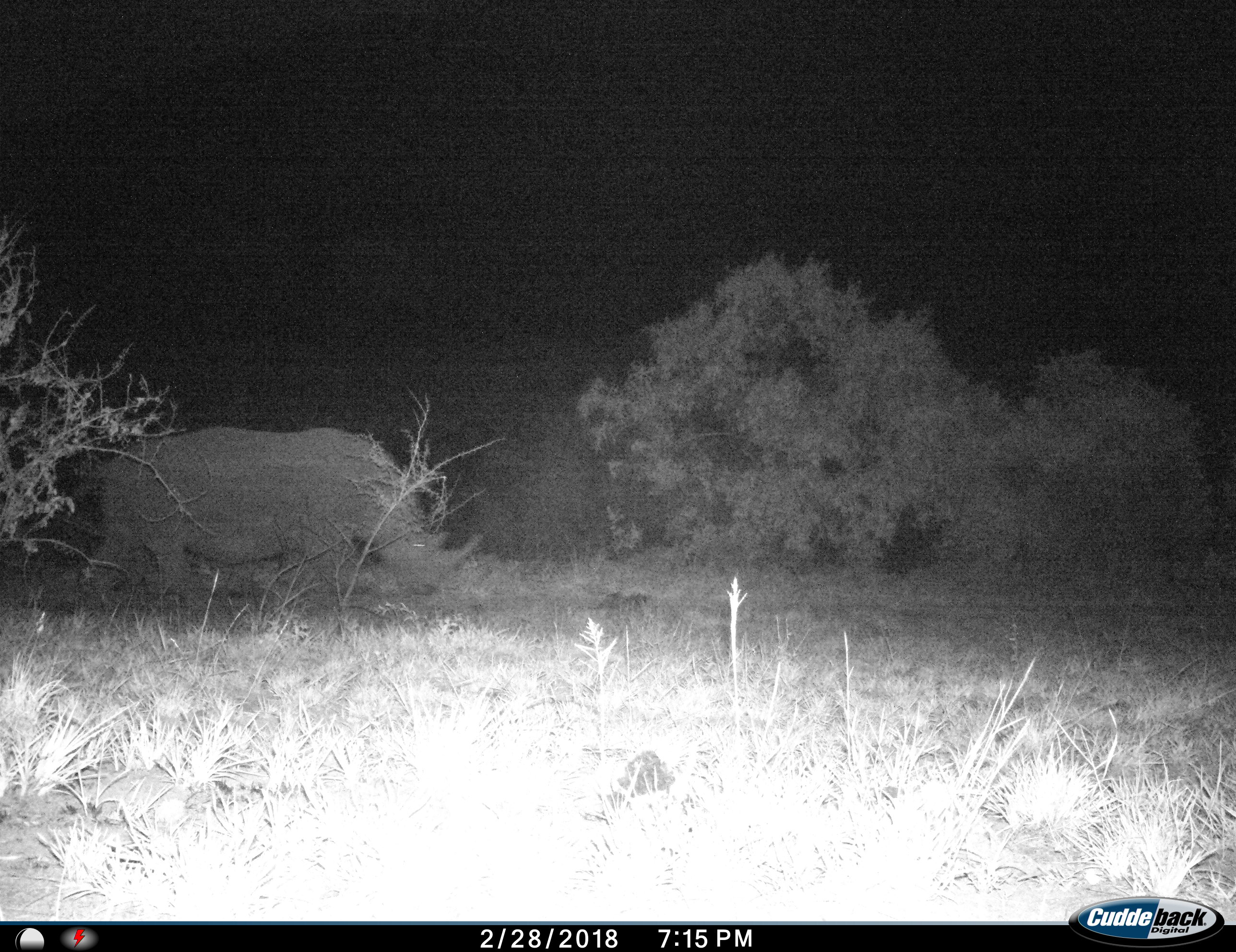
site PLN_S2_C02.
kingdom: Animalia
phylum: Chordata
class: Mammalia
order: Perissodactyla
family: Rhinocerotidae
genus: Diceros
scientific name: Diceros bicornis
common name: black rhinoceros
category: rhinocerosblack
Rhinocerosblack (black rhinoceros) (Diceros bicornis), count 1. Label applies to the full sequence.